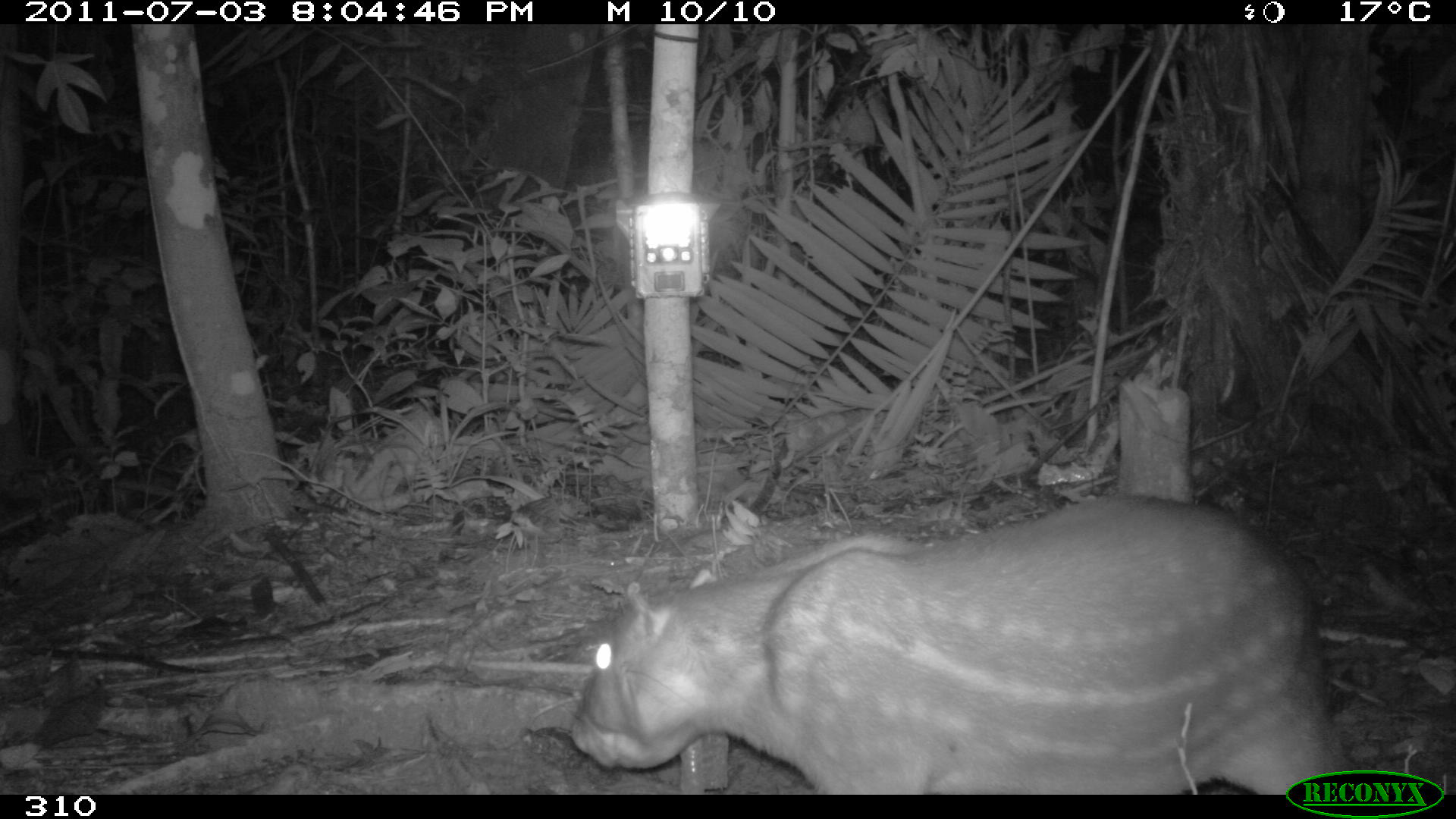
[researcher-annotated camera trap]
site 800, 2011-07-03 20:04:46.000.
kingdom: Animalia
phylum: Chordata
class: Mammalia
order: Rodentia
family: Cuniculidae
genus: Cuniculus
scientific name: Cuniculus paca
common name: spotted paca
Cuniculus paca (spotted paca).